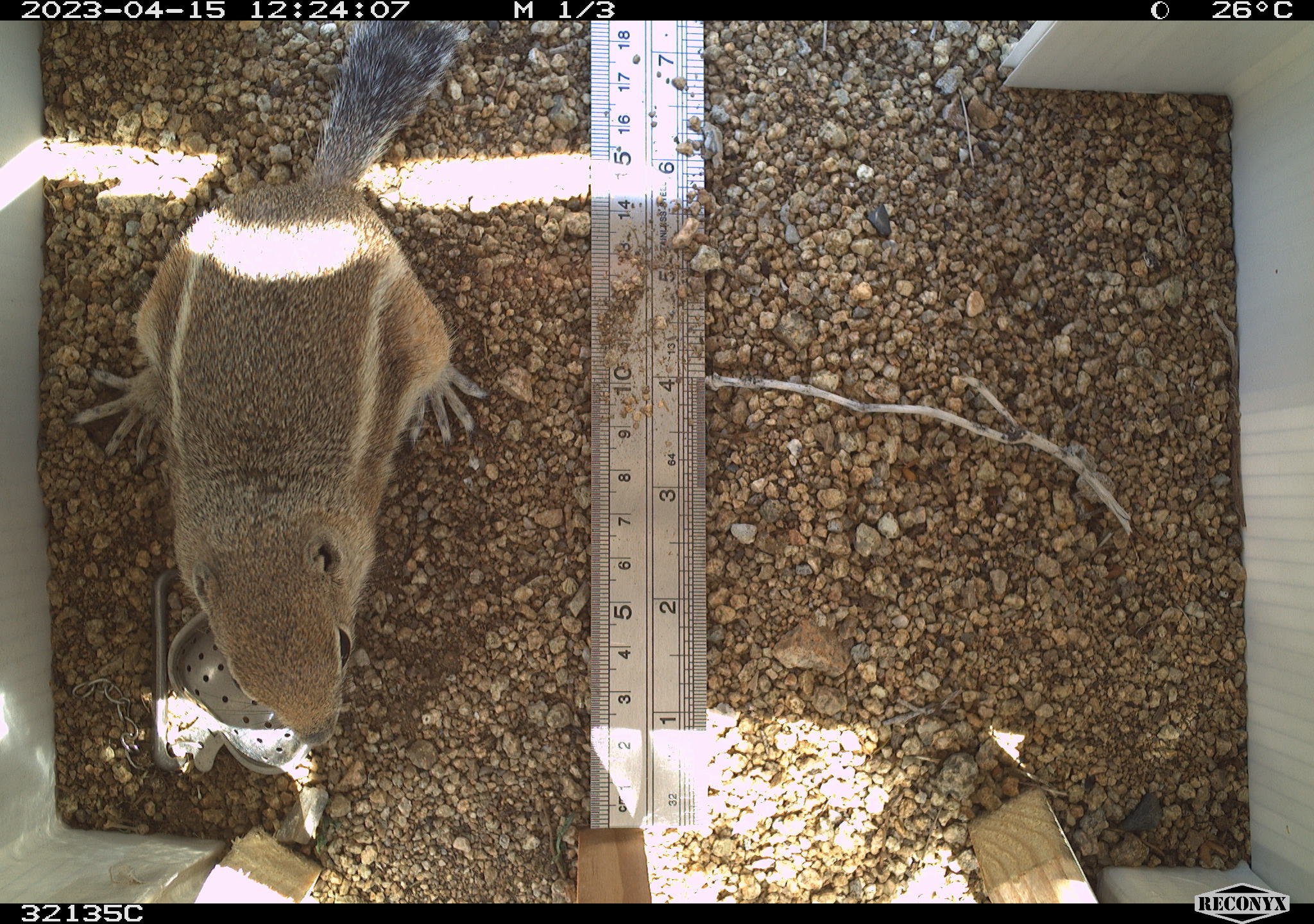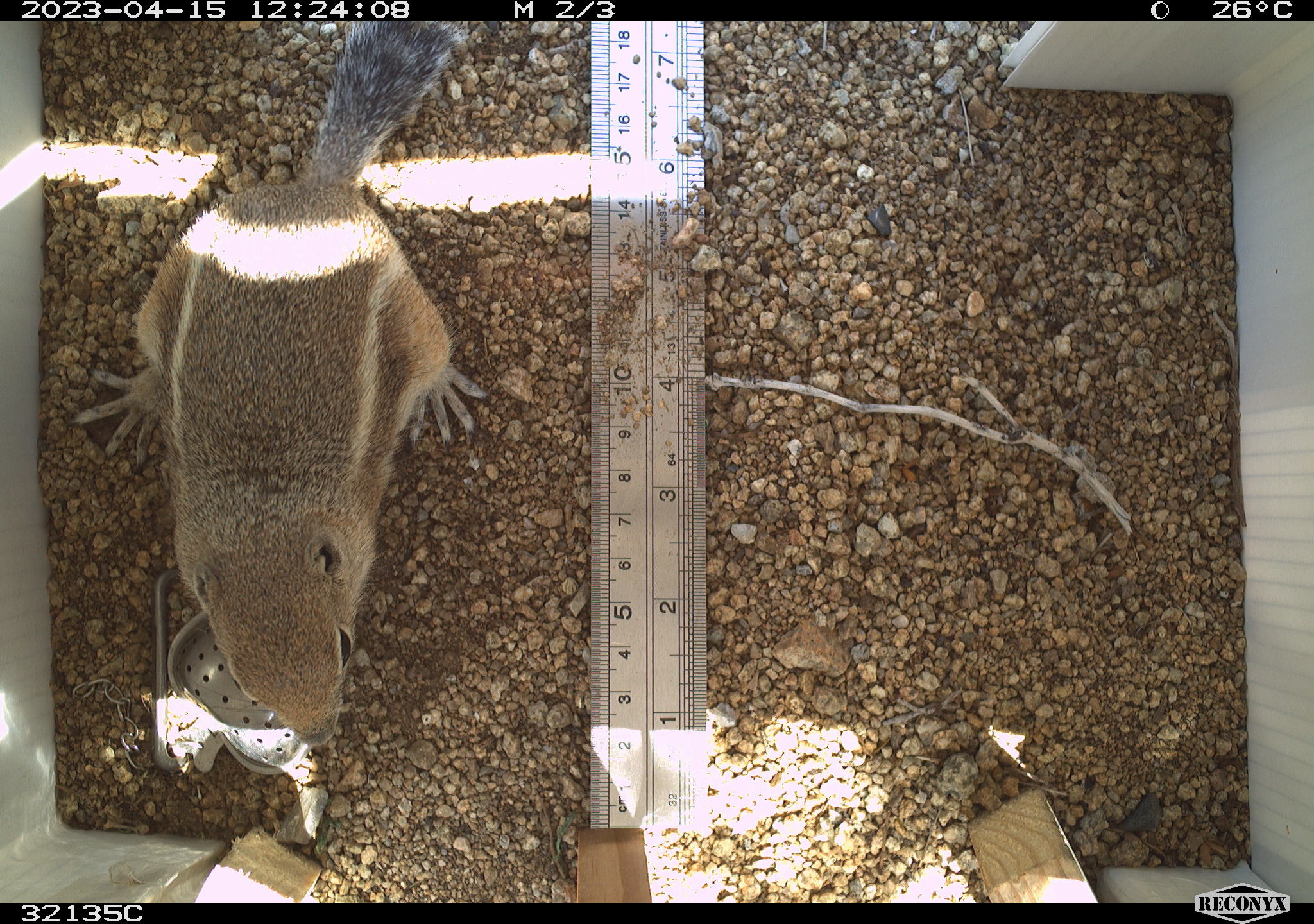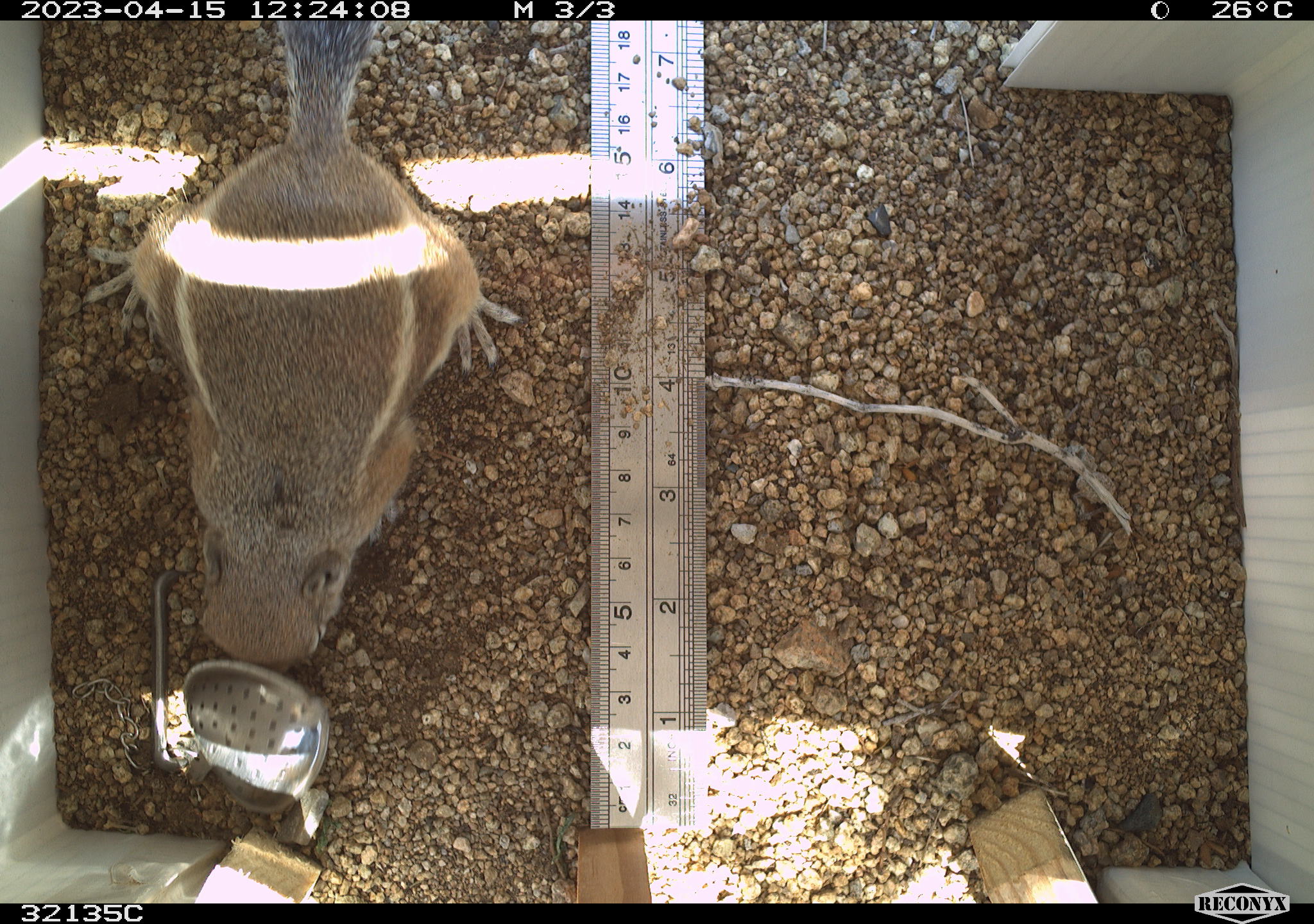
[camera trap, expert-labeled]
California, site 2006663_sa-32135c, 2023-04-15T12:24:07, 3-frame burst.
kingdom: Animalia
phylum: Chordata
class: Mammalia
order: Rodentia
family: Sciuridae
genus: Ammospermophilus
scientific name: Ammospermophilus leucurus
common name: white-tailed antelope squirrel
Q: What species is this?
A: White-tailed antelope squirrel (Ammospermophilus leucurus).